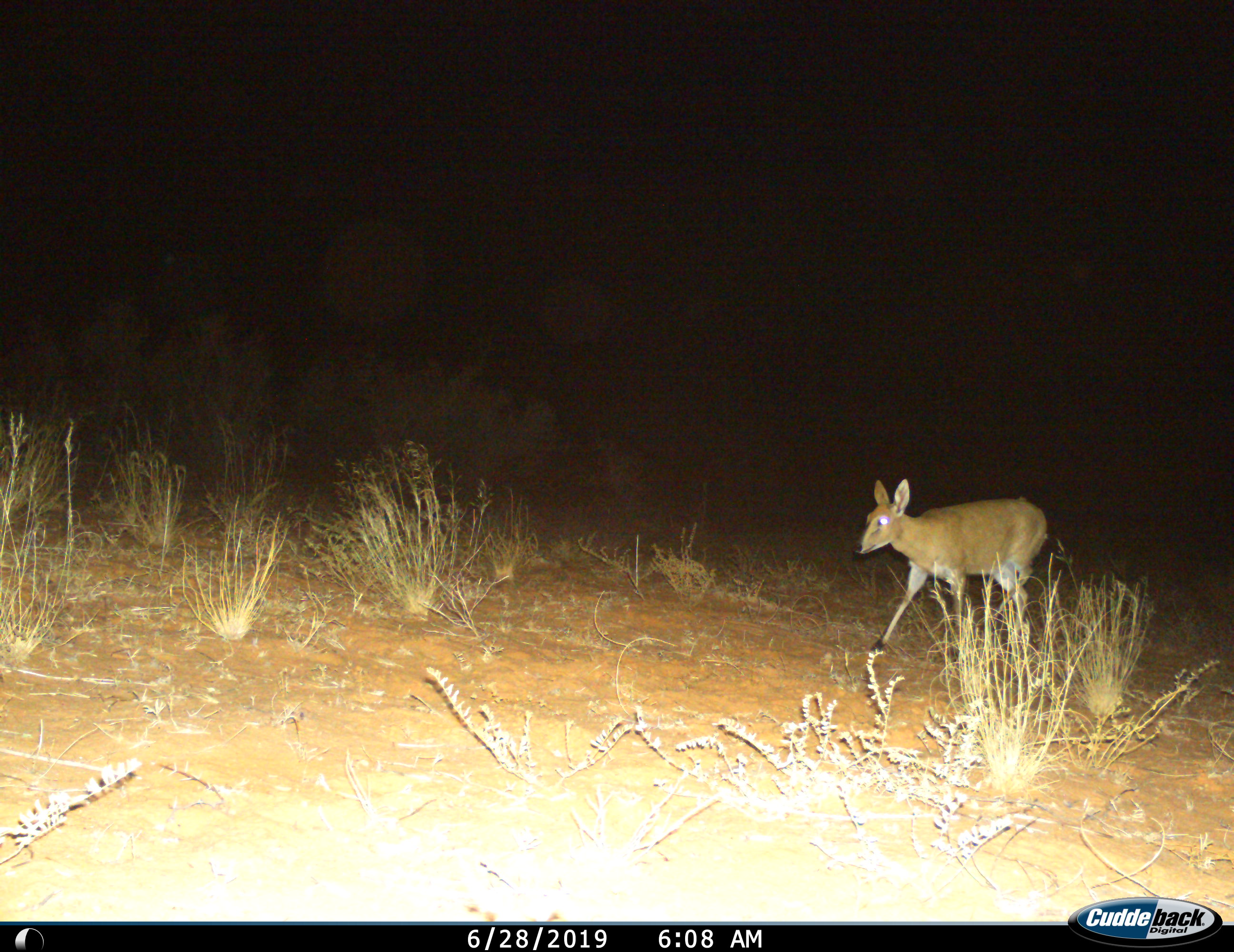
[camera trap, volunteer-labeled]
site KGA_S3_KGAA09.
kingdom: Animalia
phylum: Chordata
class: Mammalia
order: Artiodactyla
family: Bovidae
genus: Sylvicapra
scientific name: Sylvicapra grimmia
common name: common duiker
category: duikercommongrey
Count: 1.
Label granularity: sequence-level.